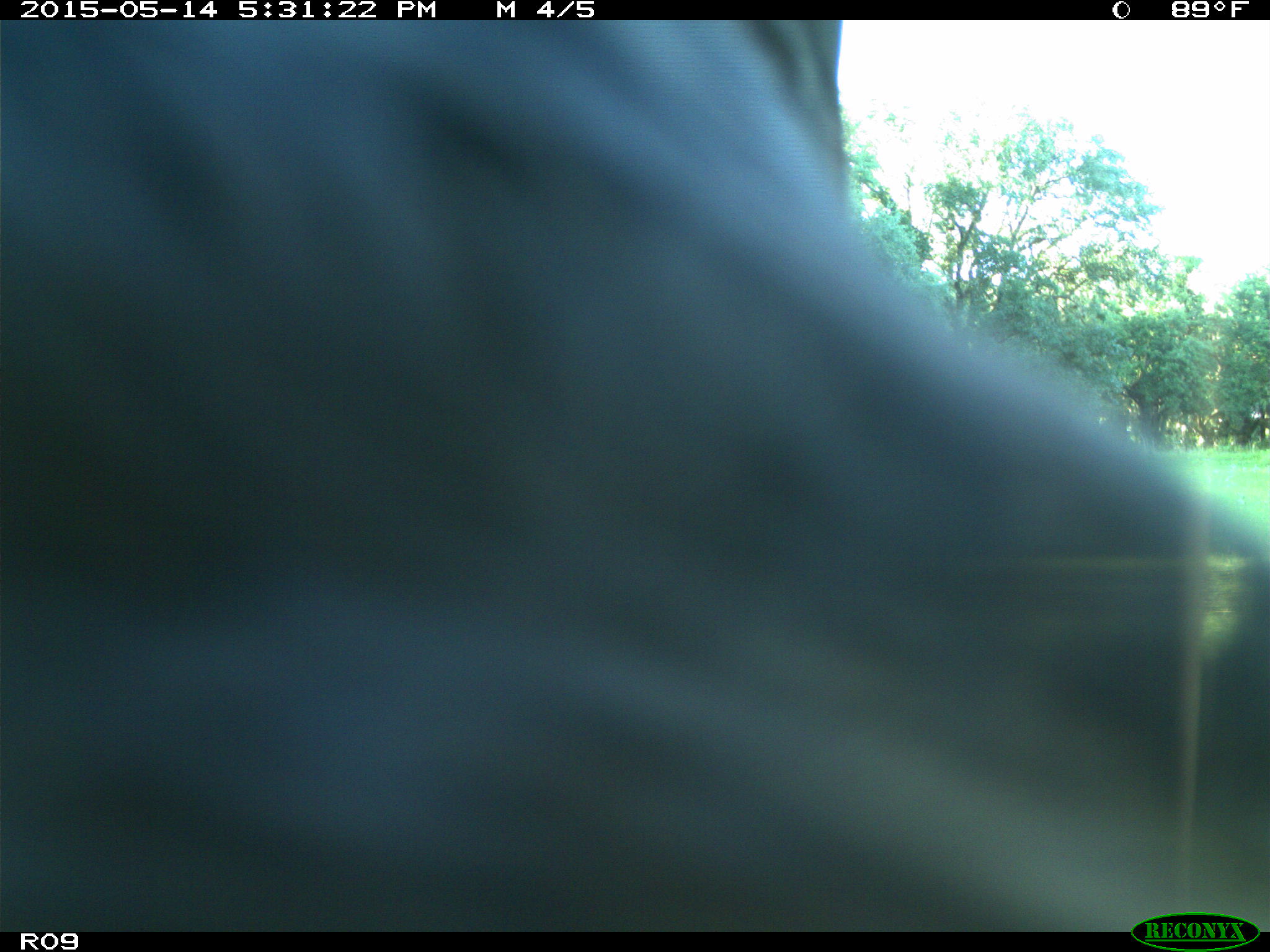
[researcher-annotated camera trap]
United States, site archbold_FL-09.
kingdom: Animalia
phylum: Chordata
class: Mammalia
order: Artiodactyla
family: Bovidae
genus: Bos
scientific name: Bos taurus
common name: domestic cow